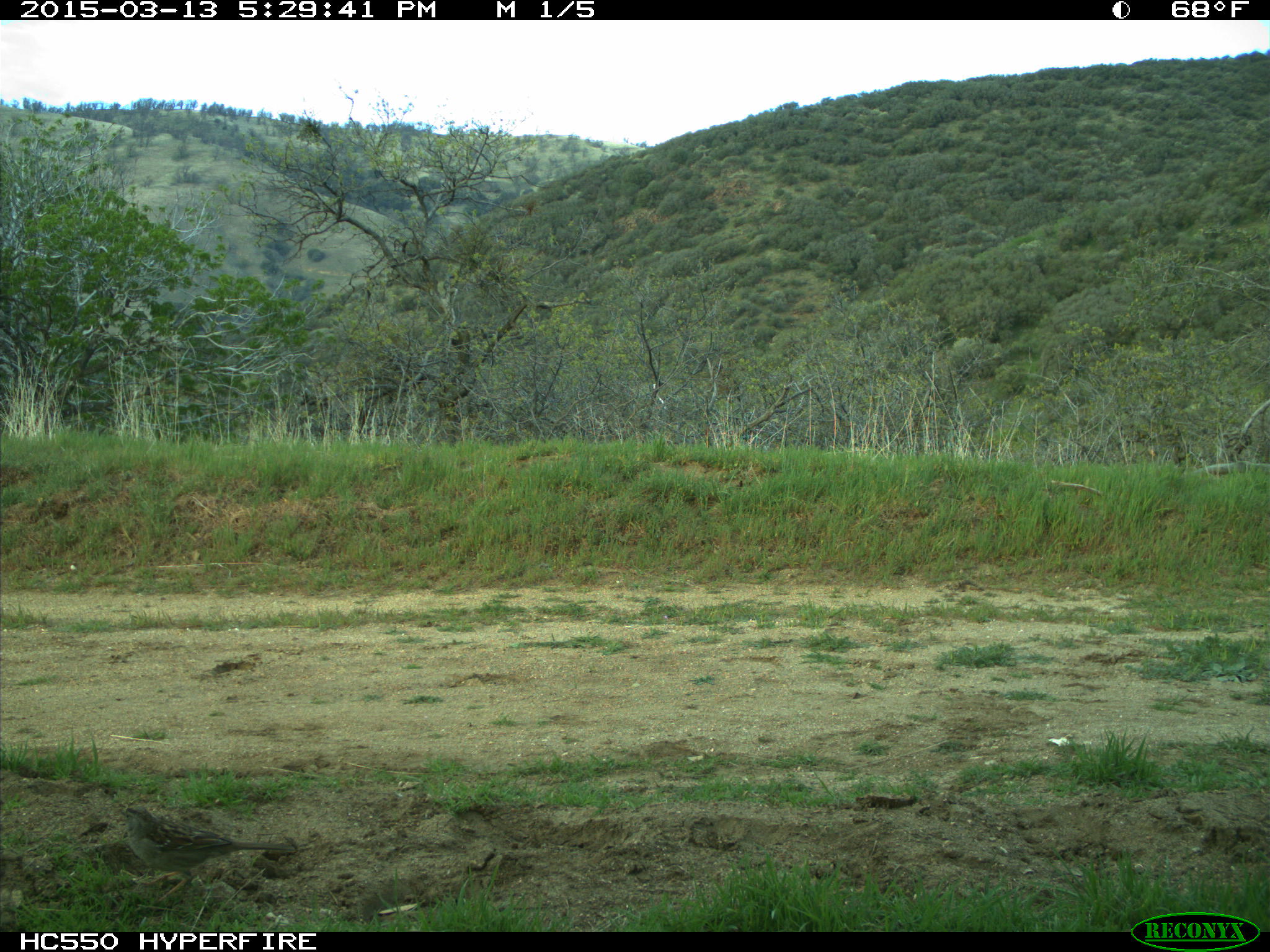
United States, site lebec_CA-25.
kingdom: Animalia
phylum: Chordata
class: Aves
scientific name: Aves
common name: birds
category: unidentified bird